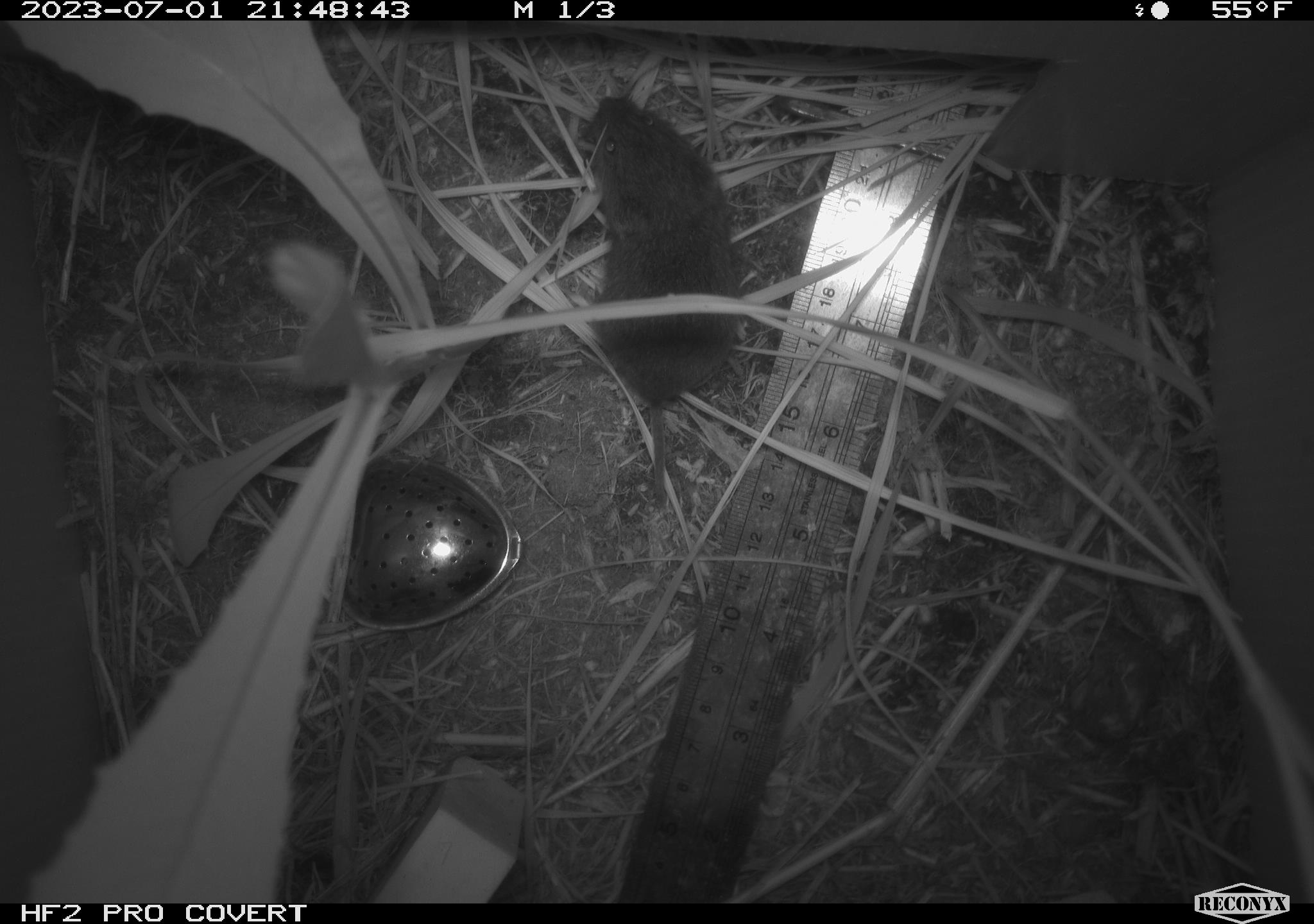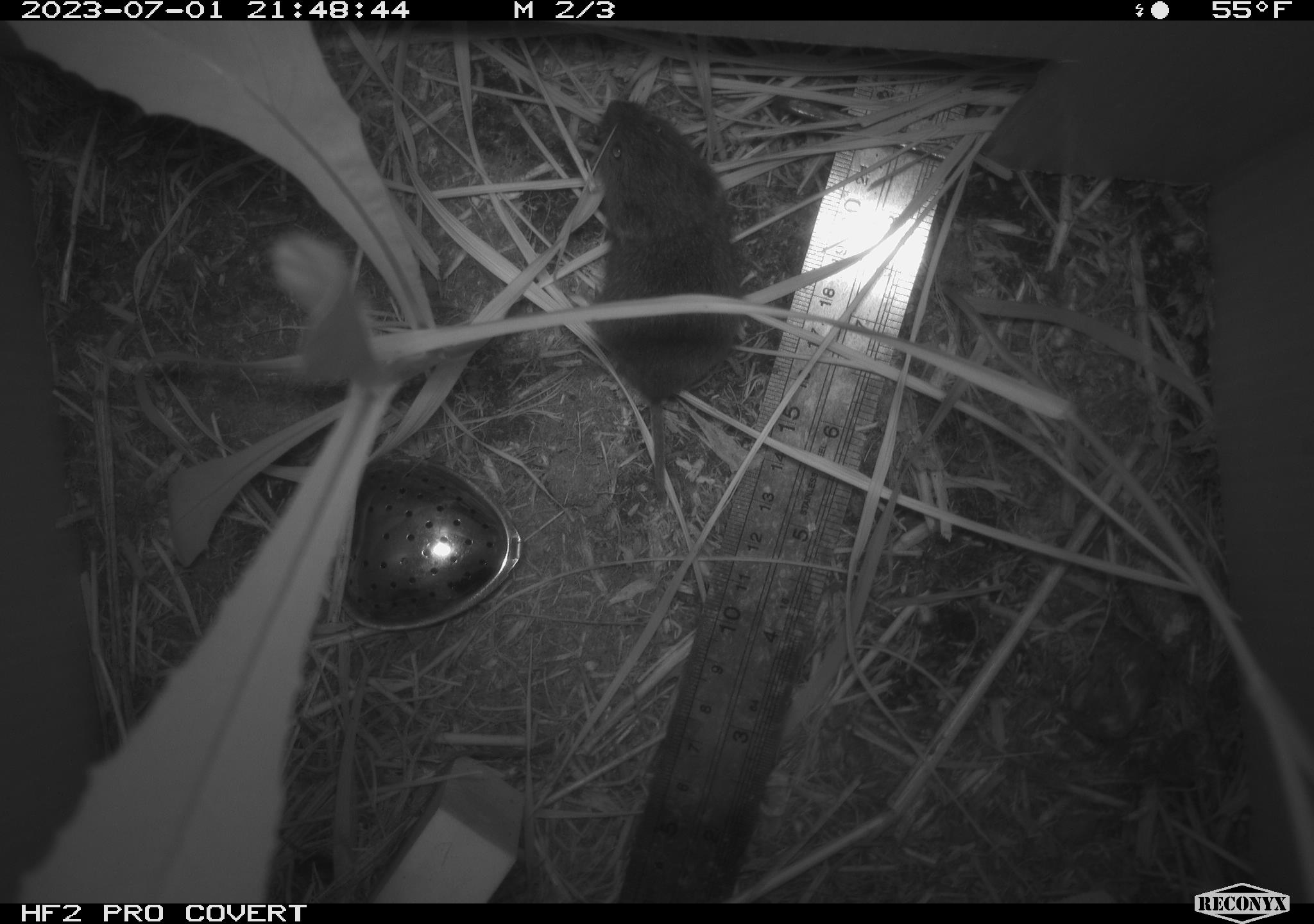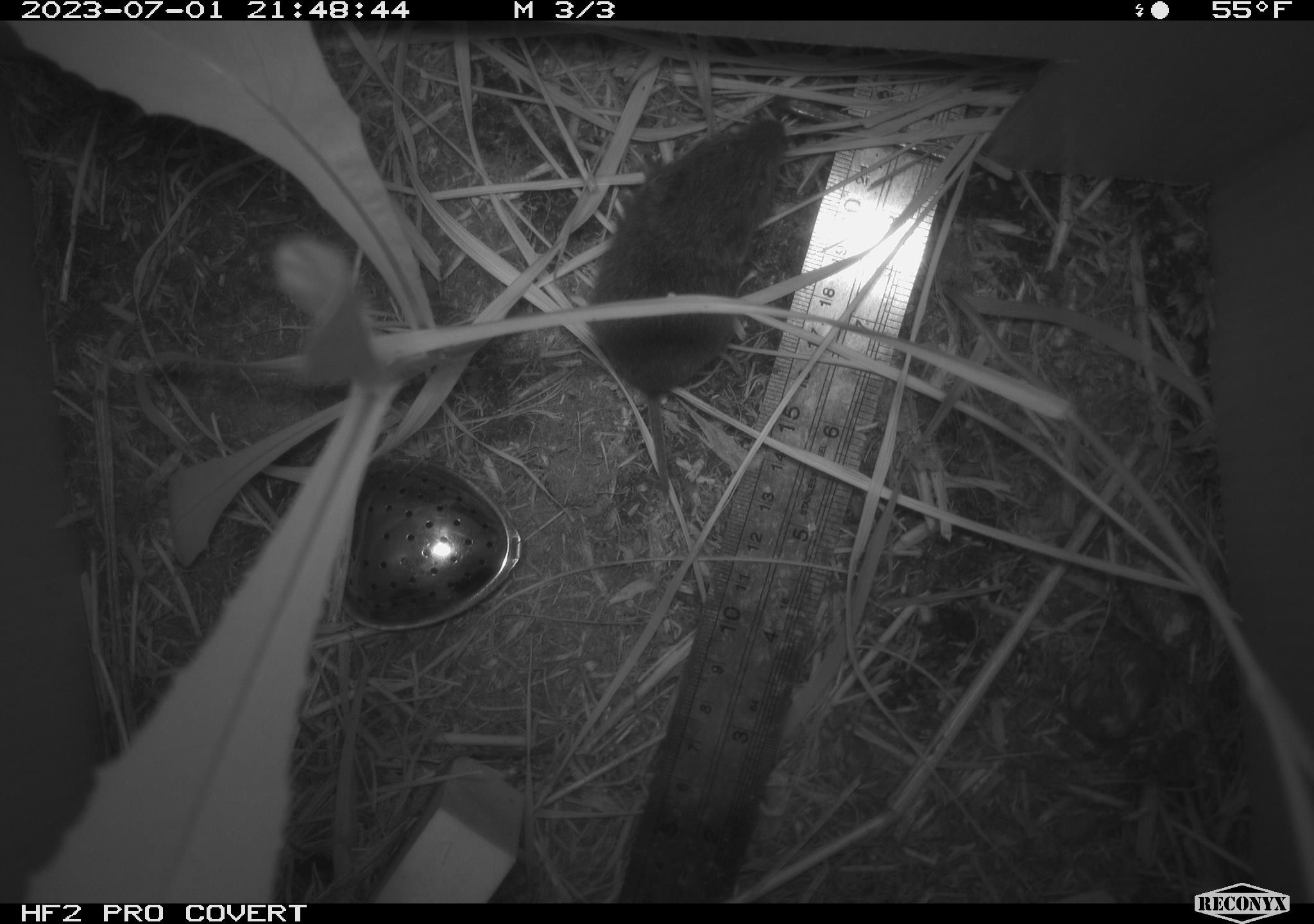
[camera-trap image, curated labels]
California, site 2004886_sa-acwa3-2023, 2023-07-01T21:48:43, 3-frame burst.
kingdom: Animalia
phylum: Chordata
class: Mammalia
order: Rodentia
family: Cricetidae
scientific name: Arvicolinae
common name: voles, lemmings, and muskrats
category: arvicolinae subfamily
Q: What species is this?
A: Arvicolinae subfamily (voles, lemmings, and muskrats) (Arvicolinae).